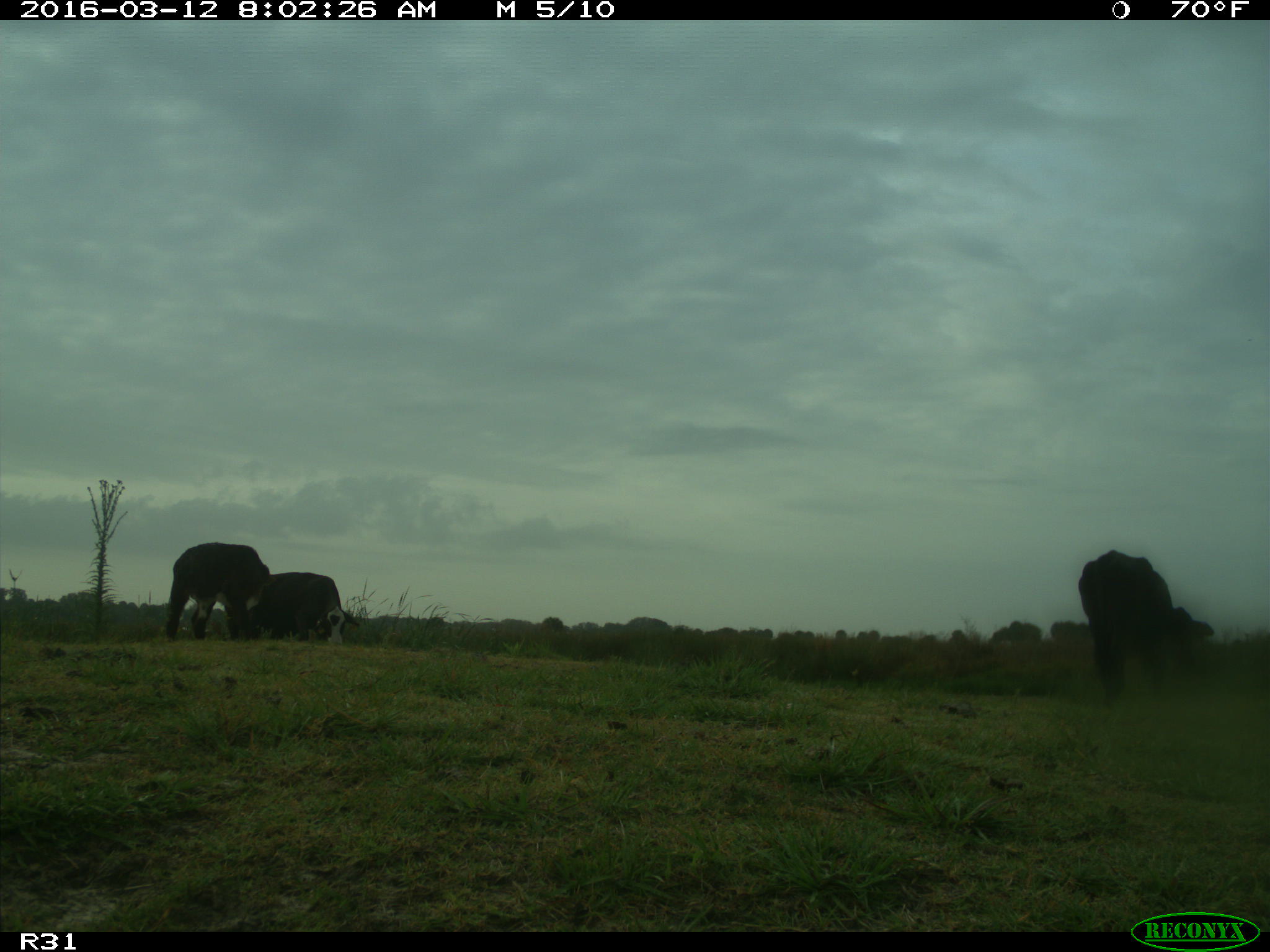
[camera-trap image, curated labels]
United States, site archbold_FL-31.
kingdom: Animalia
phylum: Chordata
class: Mammalia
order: Artiodactyla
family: Bovidae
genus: Bos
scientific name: Bos taurus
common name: domestic cow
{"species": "Bos taurus (domestic cow)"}